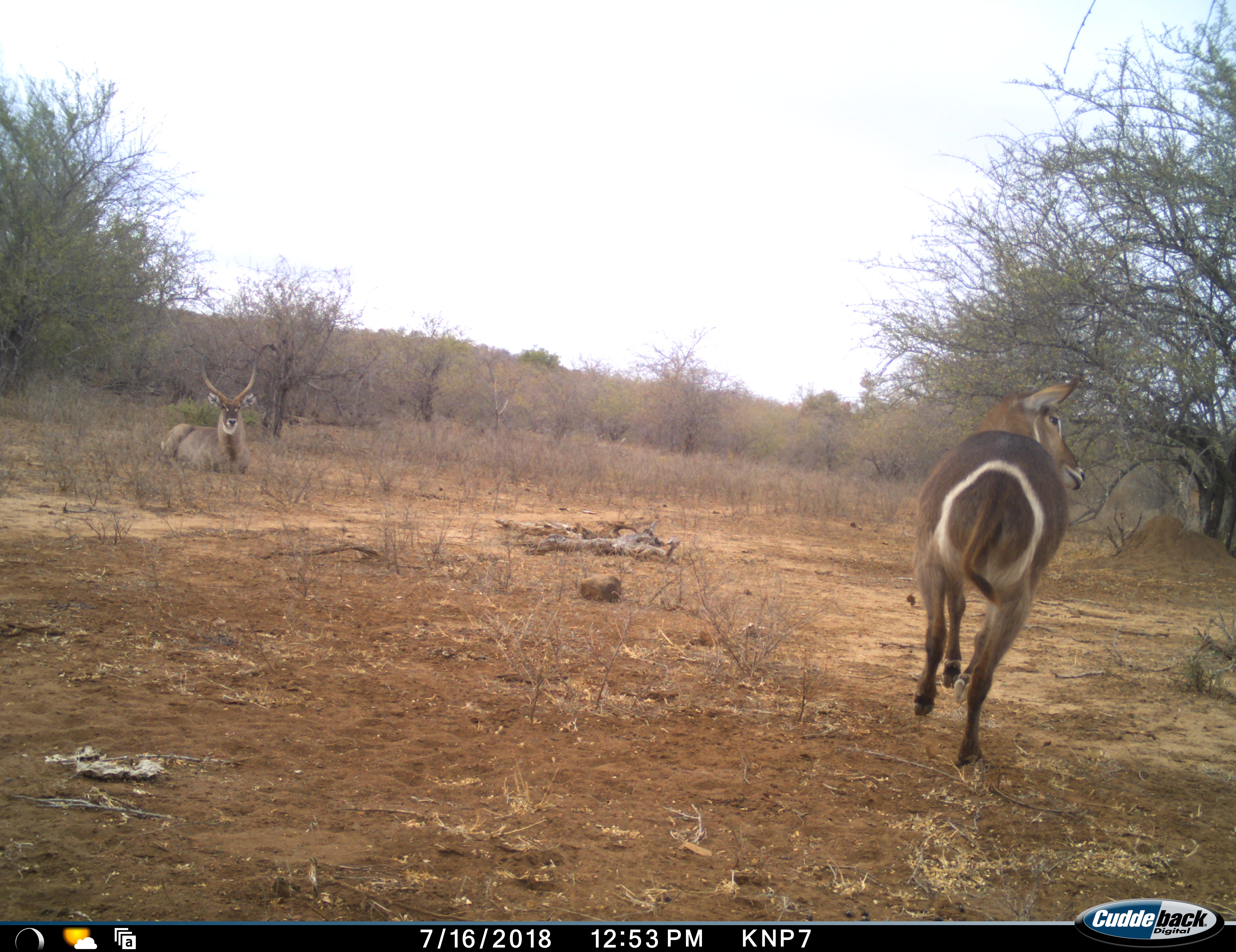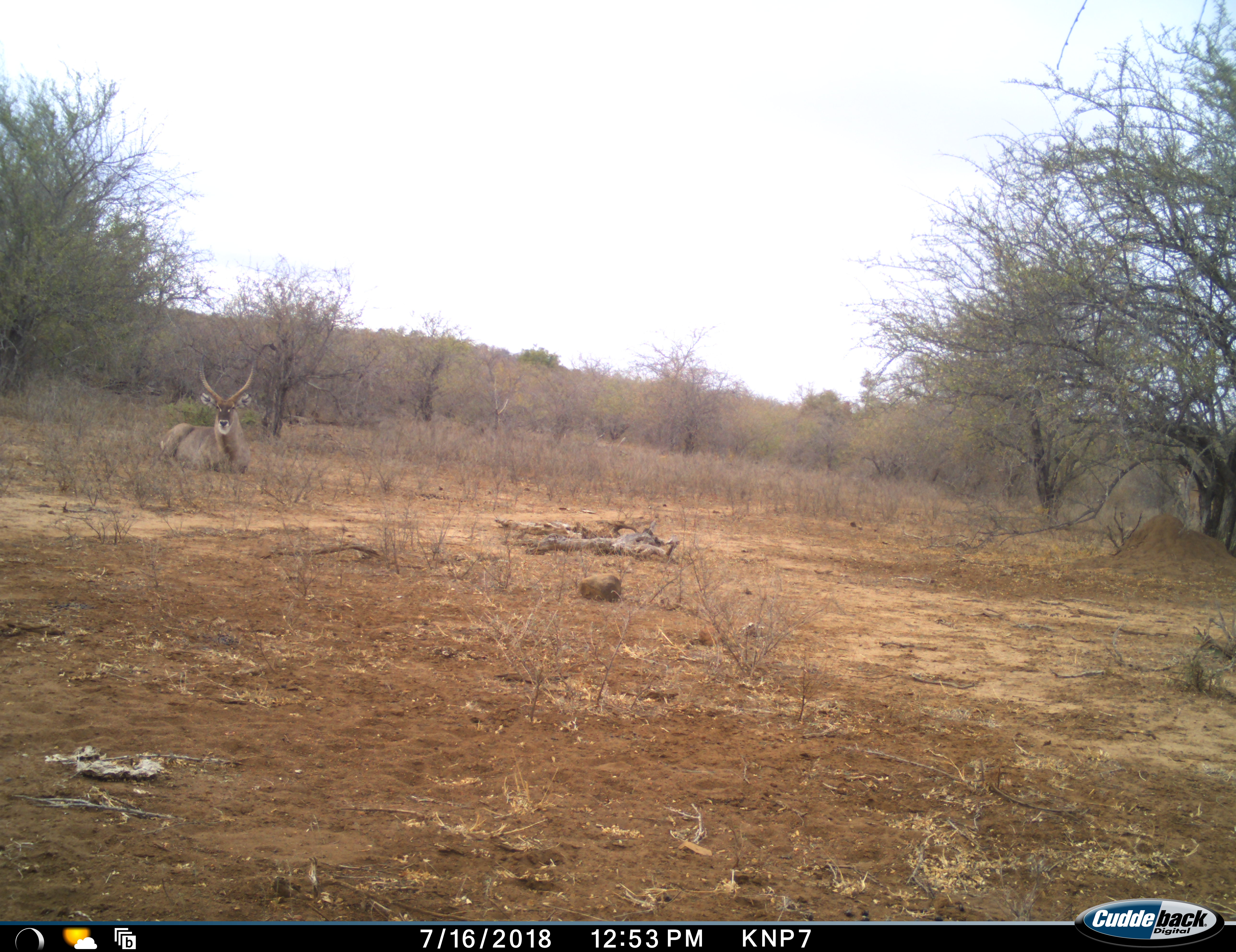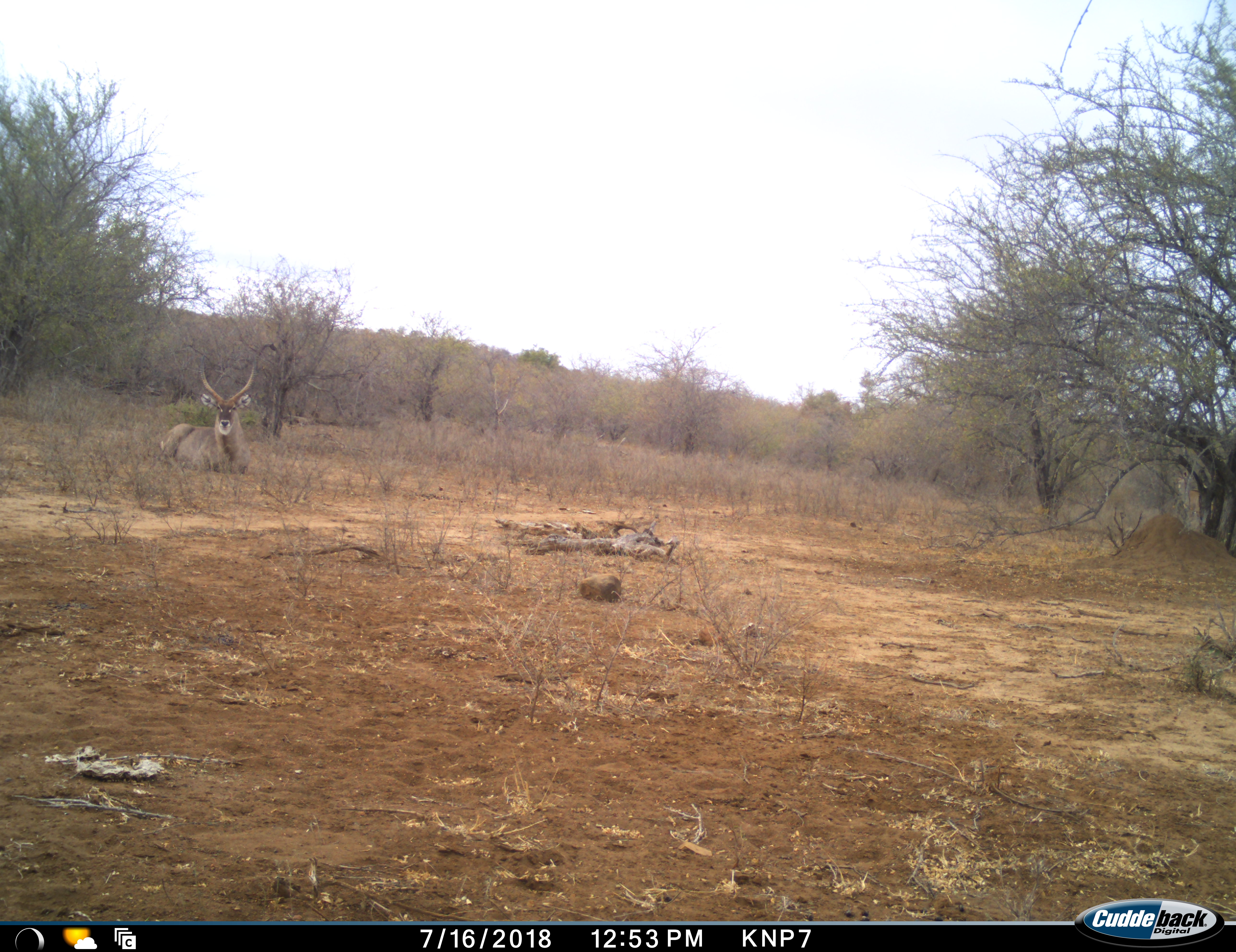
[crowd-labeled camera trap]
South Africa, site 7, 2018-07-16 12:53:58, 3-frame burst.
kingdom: Animalia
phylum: Chordata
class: Mammalia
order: Artiodactyla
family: Bovidae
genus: Kobus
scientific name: Kobus ellipsiprymnus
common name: waterbuck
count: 2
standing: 0%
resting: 83%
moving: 100%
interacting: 0%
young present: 0%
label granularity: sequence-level